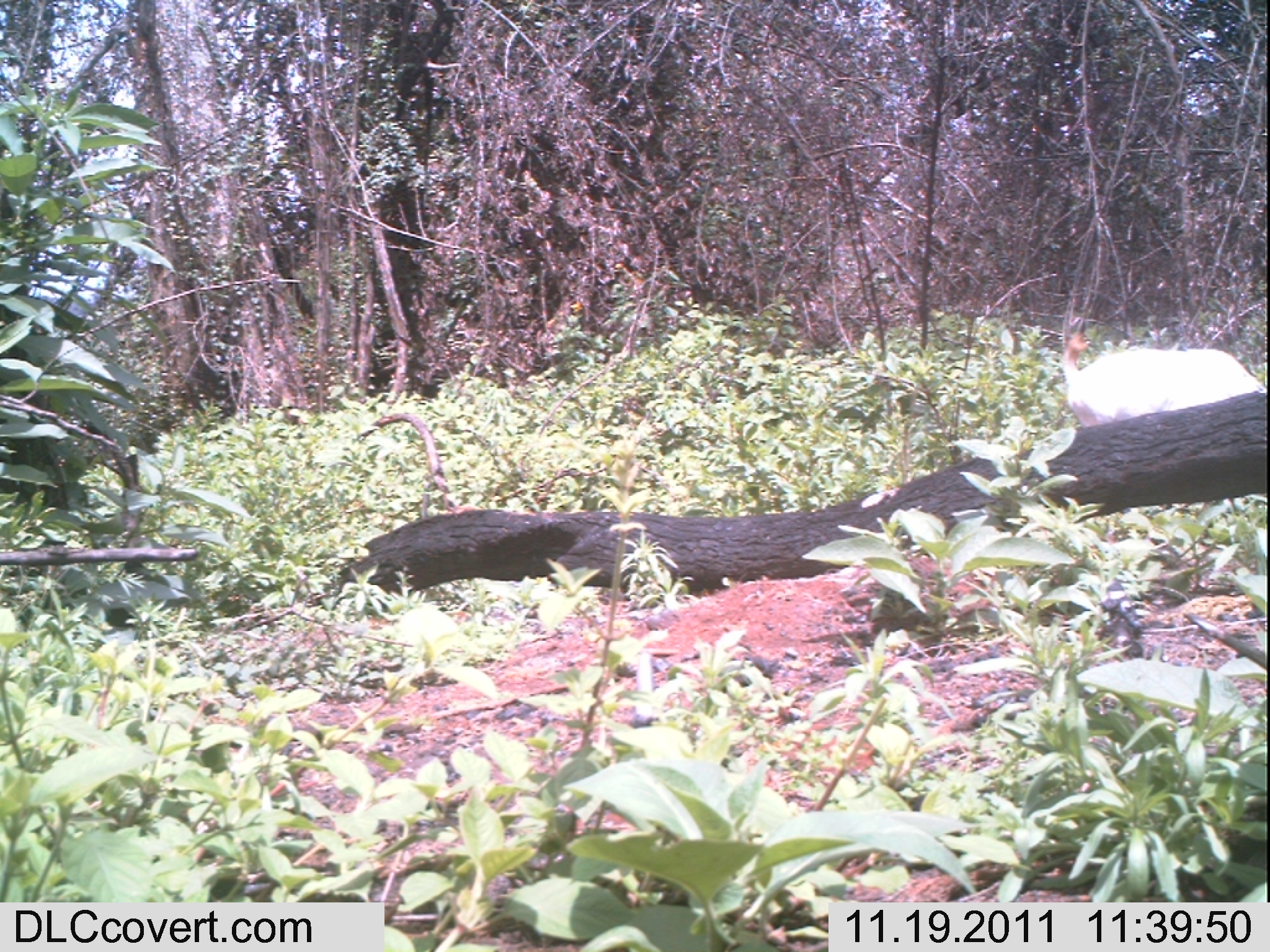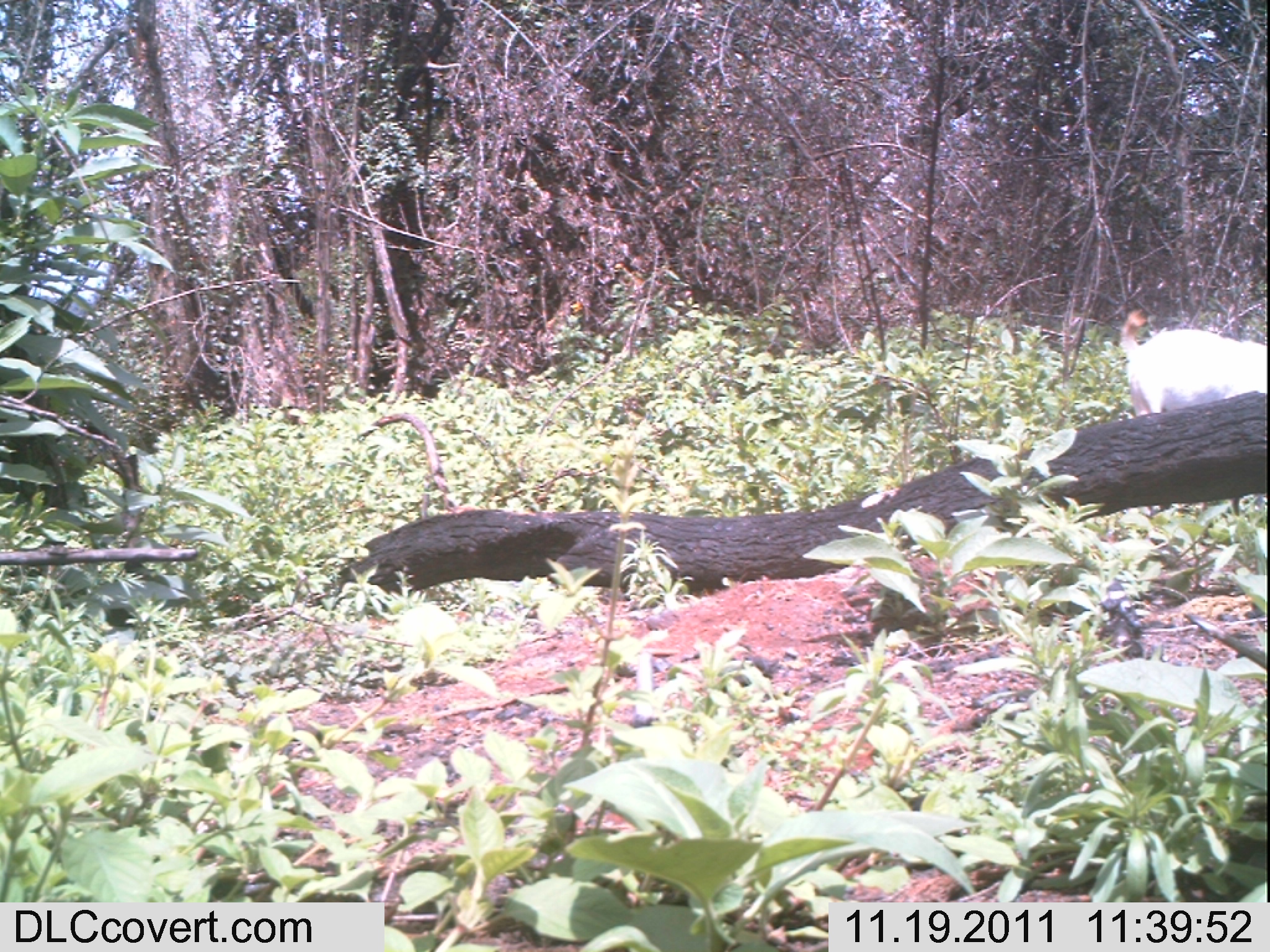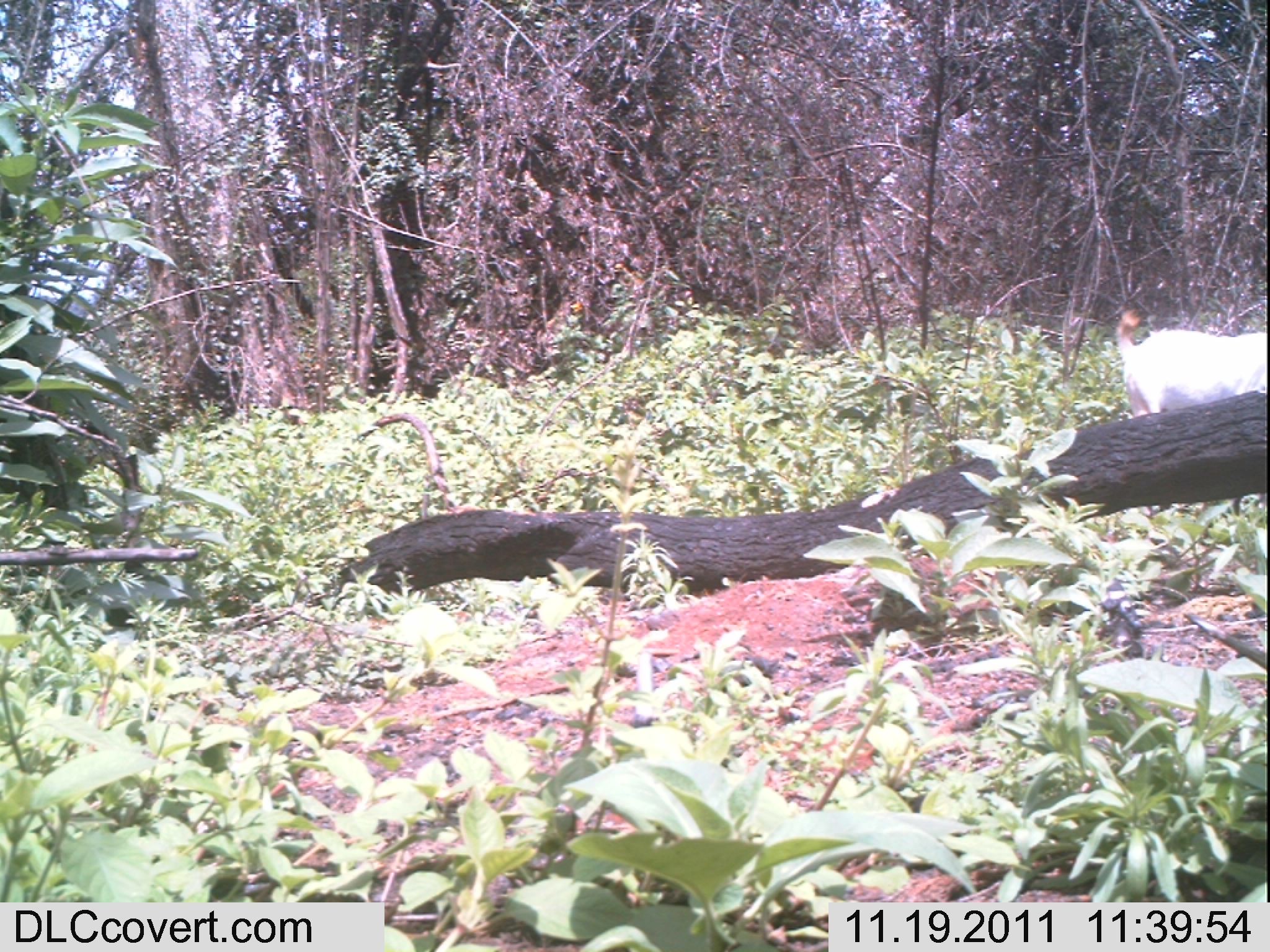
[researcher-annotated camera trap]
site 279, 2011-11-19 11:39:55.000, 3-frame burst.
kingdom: Animalia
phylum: Chordata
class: Mammalia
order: Artiodactyla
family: Bovidae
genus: Capra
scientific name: Capra aegagrus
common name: wild goat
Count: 1.